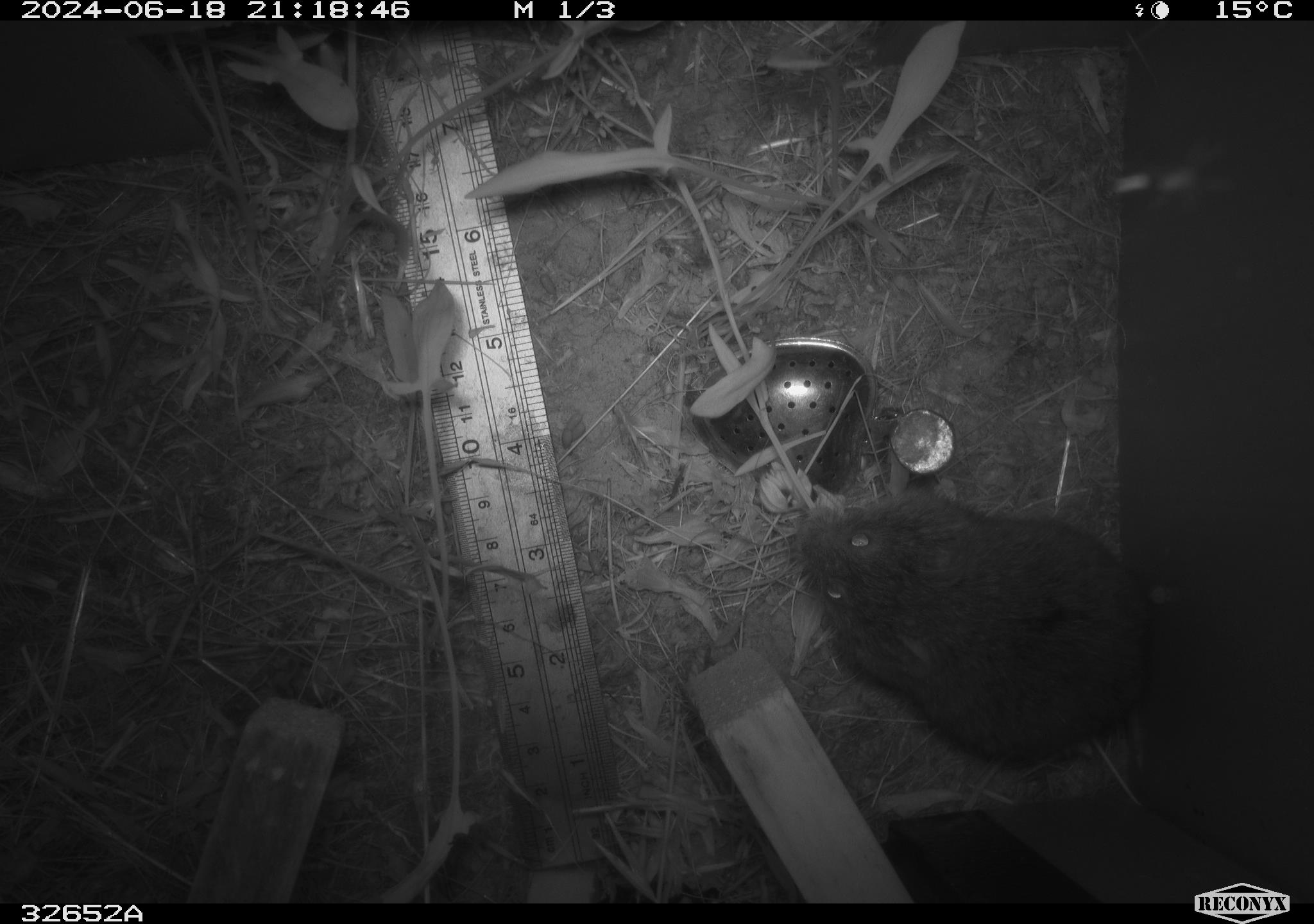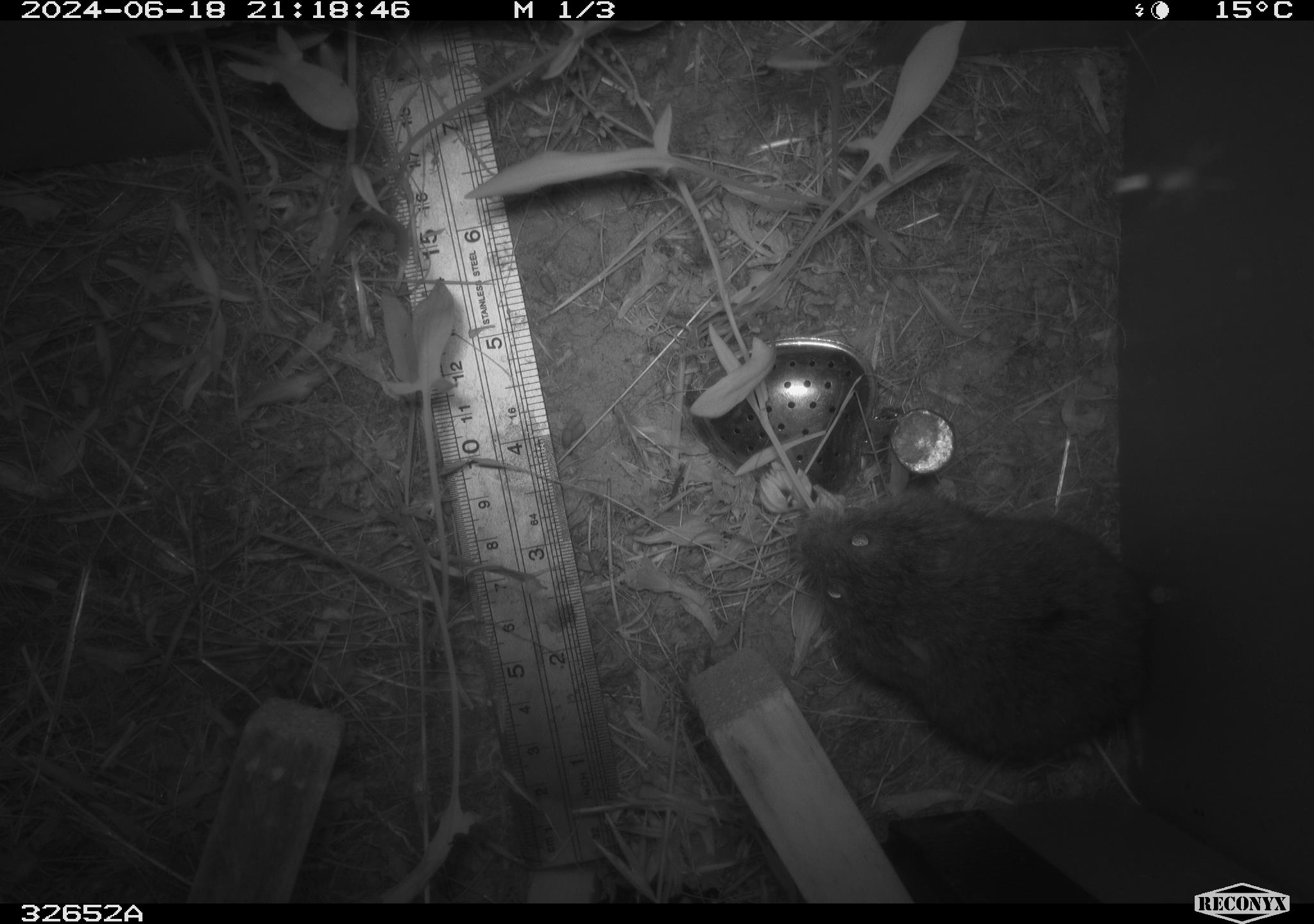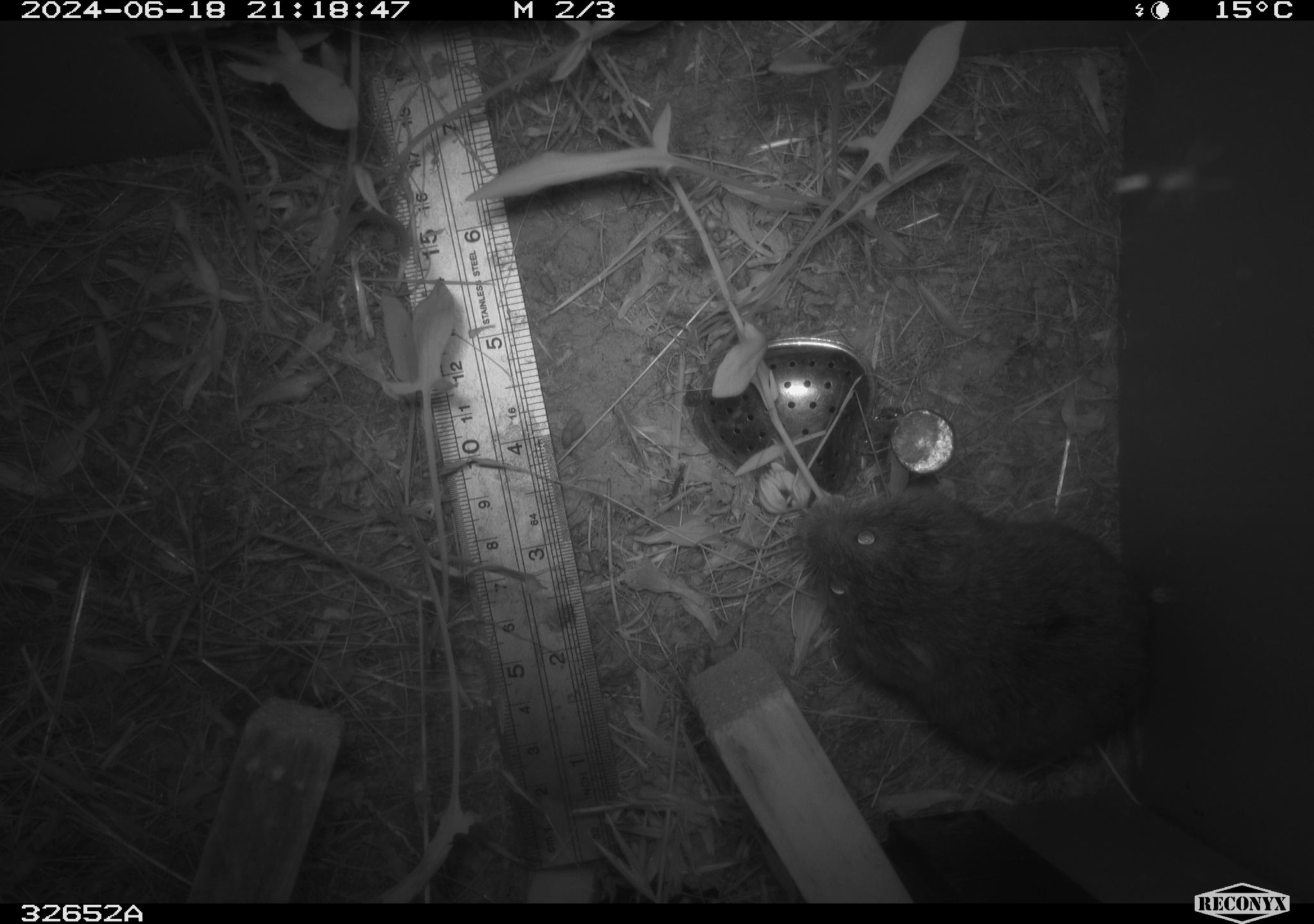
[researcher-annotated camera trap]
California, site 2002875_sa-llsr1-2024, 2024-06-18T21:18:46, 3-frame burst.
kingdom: Animalia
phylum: Chordata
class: Mammalia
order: Rodentia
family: Cricetidae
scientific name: Arvicolinae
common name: voles, lemmings, and muskrats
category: arvicolinae subfamily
Arvicolinae subfamily (voles, lemmings, and muskrats) (Arvicolinae).